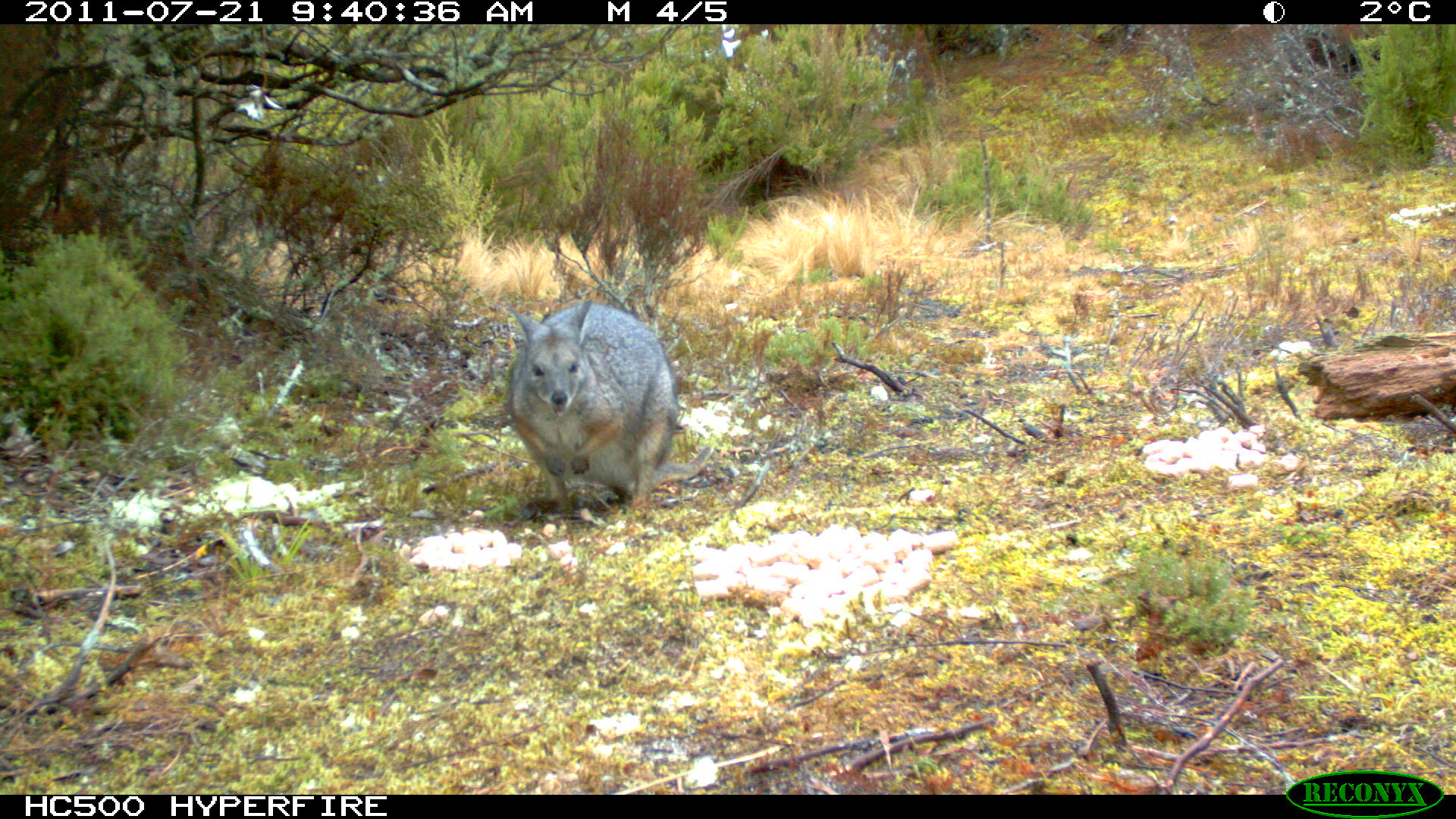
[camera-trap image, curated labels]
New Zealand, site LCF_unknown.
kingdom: Animalia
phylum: Chordata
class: Mammalia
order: Diprotodontia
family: Macropodidae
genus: Notamacropus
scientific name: Notamacropus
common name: wallaby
Wallaby (Notamacropus).